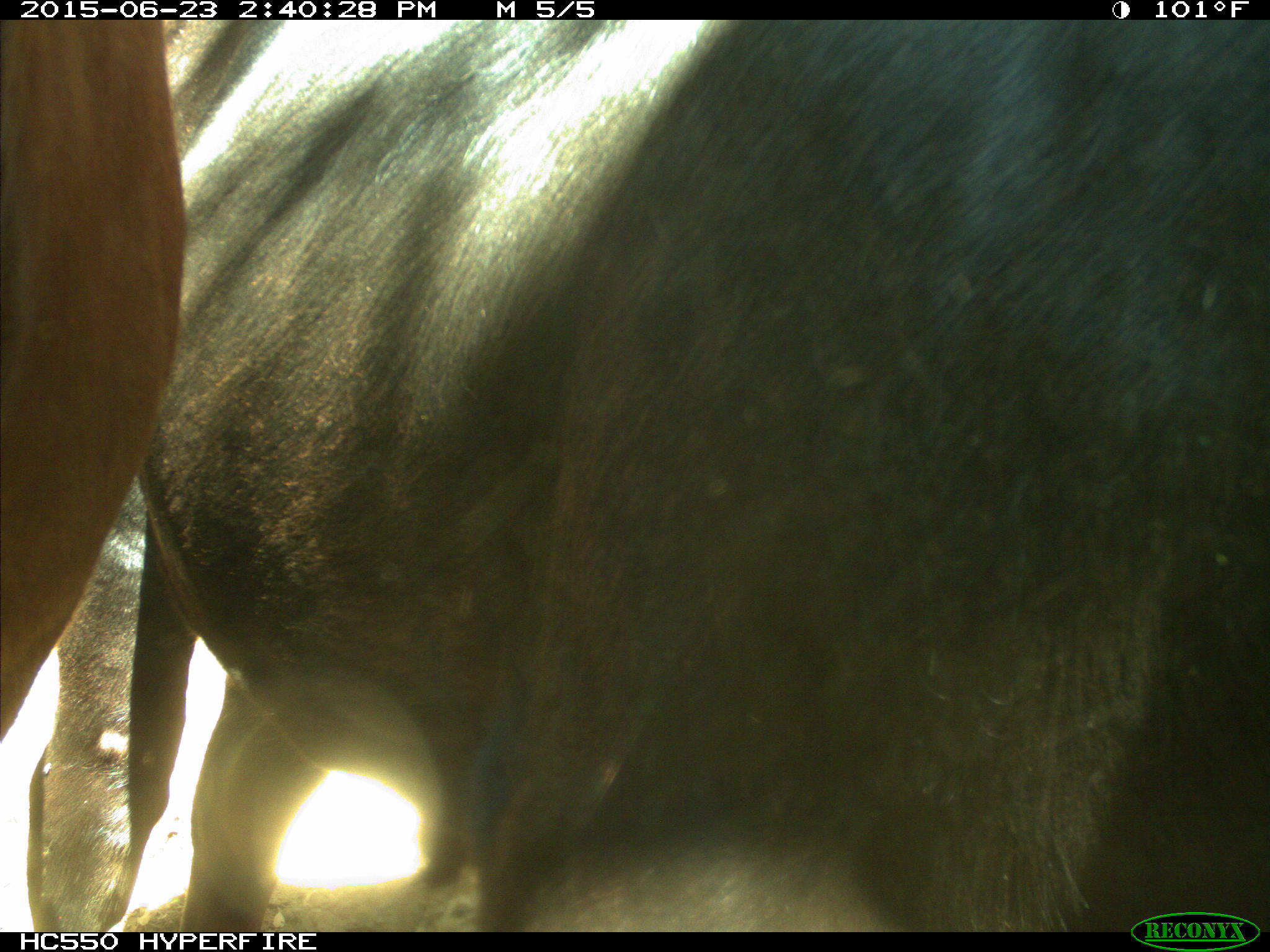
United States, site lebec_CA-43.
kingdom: Animalia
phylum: Chordata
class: Mammalia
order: Artiodactyla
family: Bovidae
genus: Bos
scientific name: Bos taurus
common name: domestic cow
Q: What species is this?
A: Bos taurus (domestic cow).